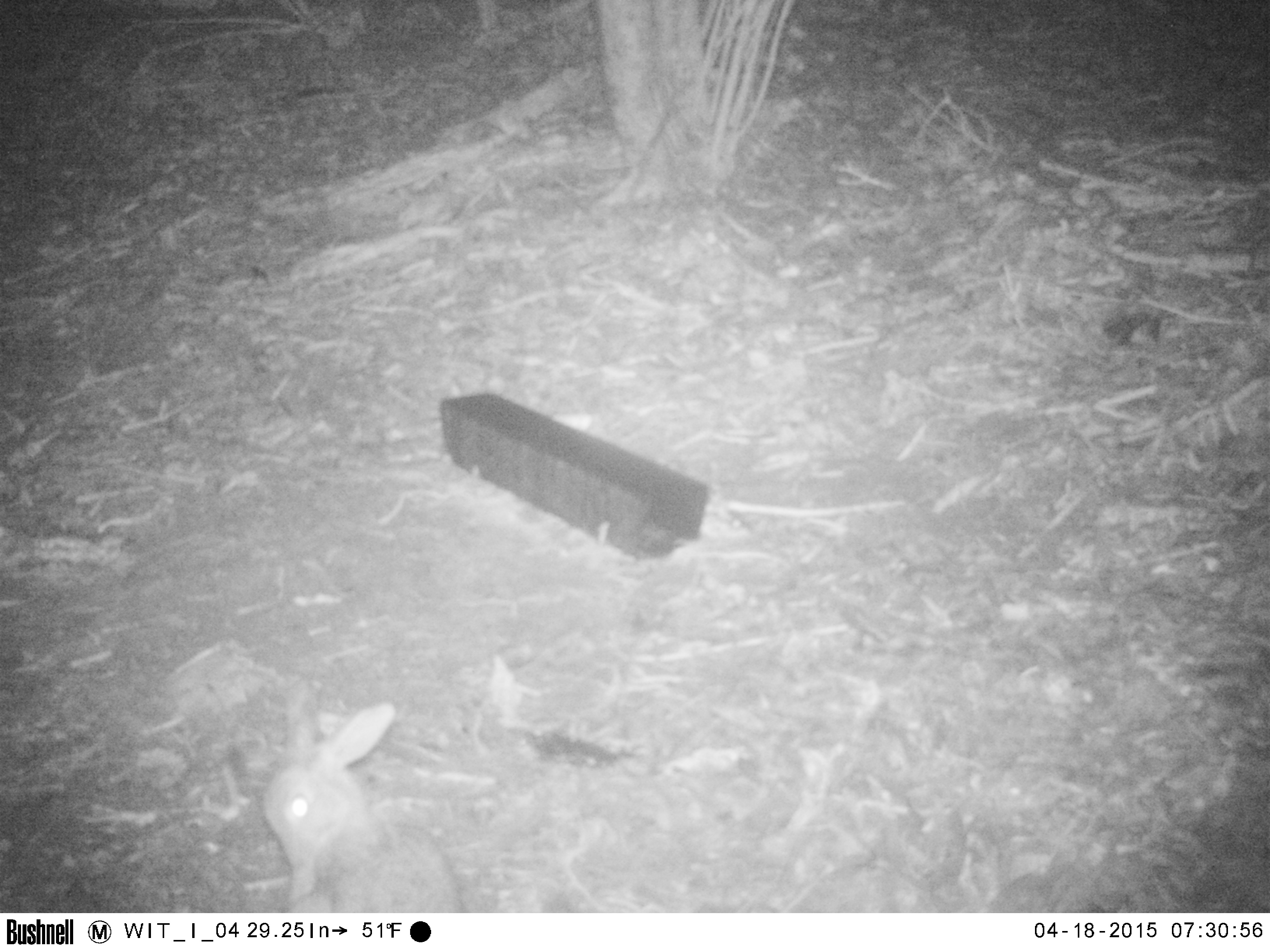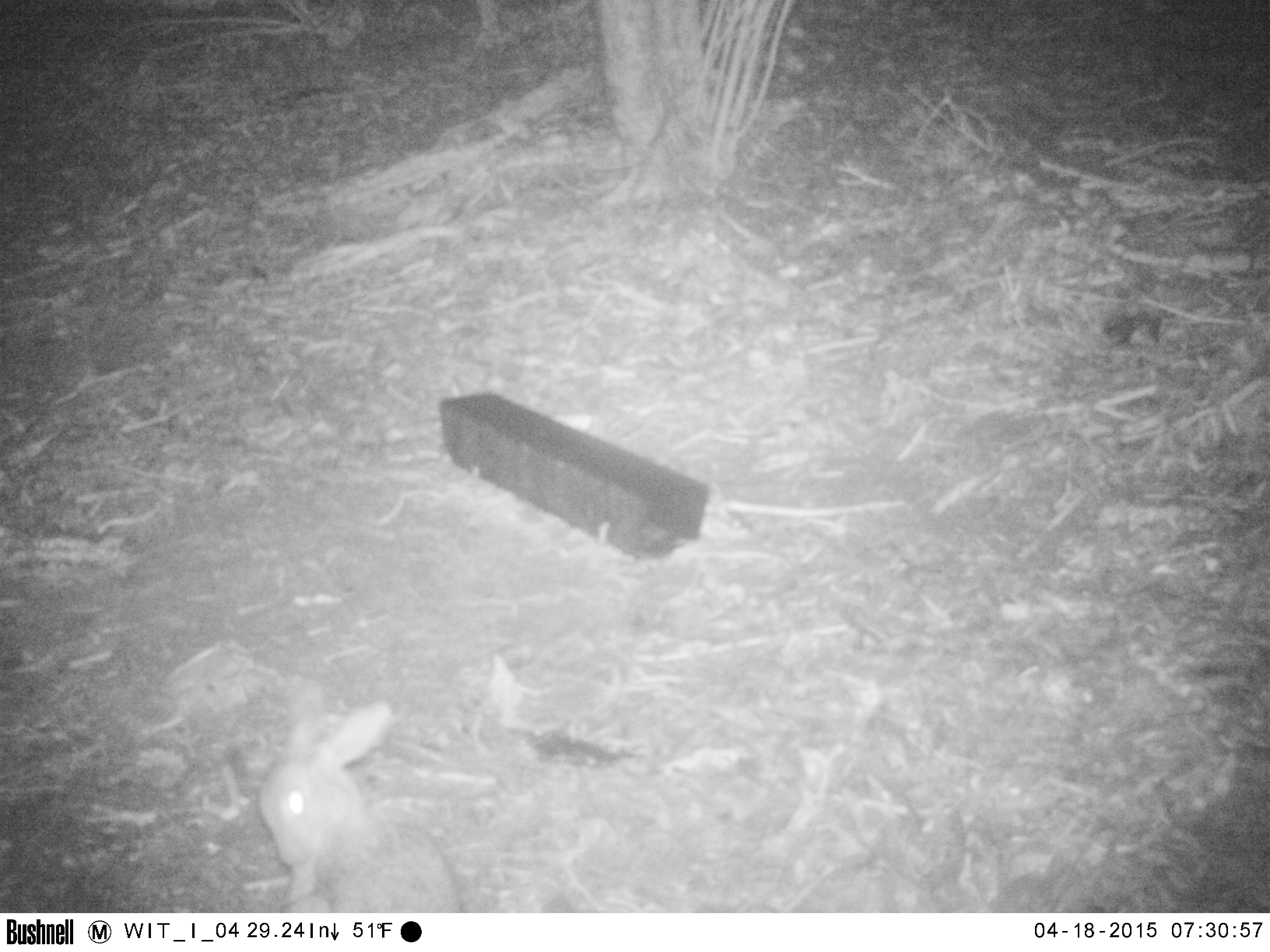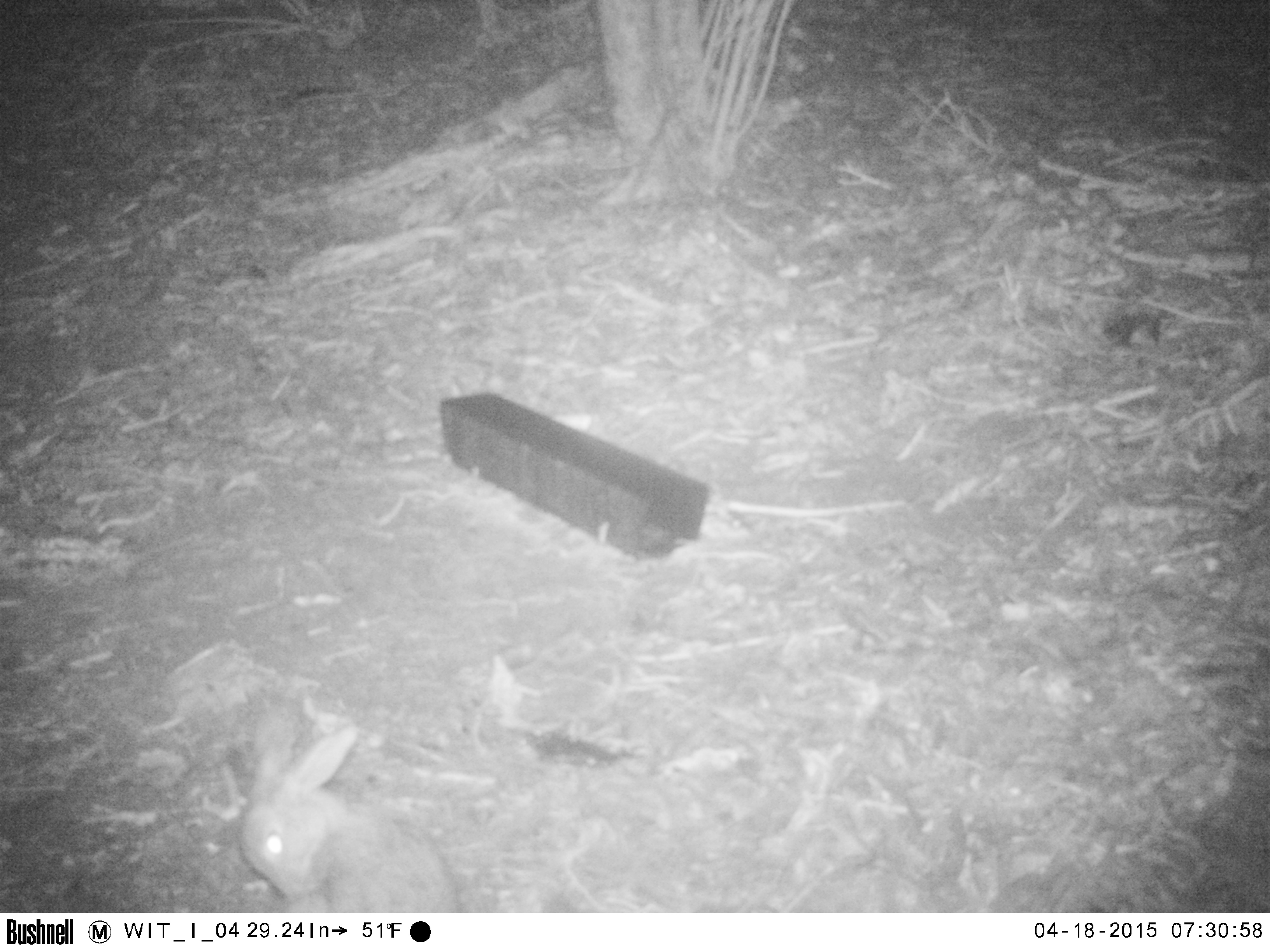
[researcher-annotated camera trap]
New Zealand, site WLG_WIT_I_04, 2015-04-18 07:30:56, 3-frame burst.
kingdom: Animalia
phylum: Chordata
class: Mammalia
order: Lagomorpha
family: Leporidae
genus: Oryctolagus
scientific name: Oryctolagus cuniculus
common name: european rabbit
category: rabbit